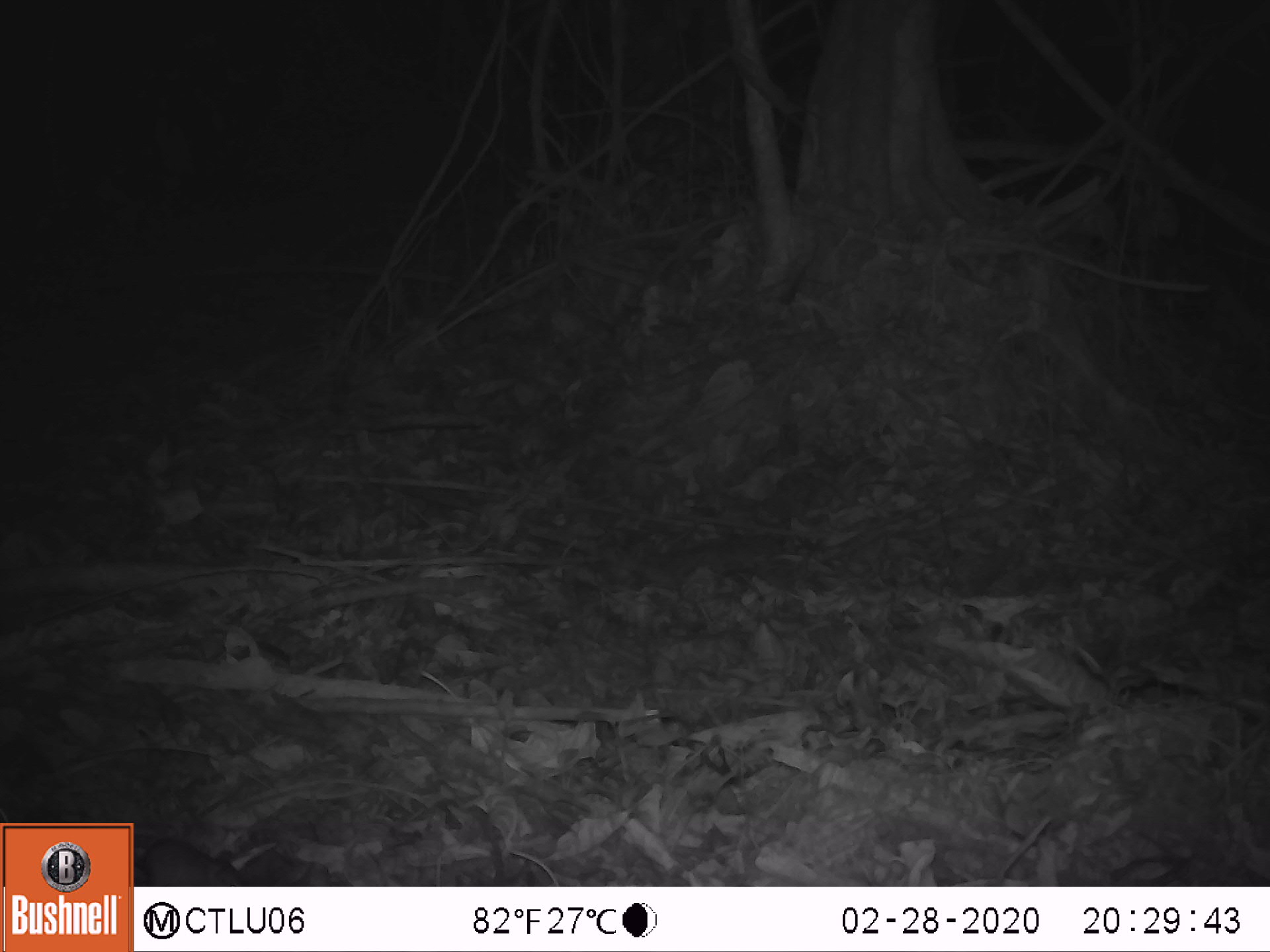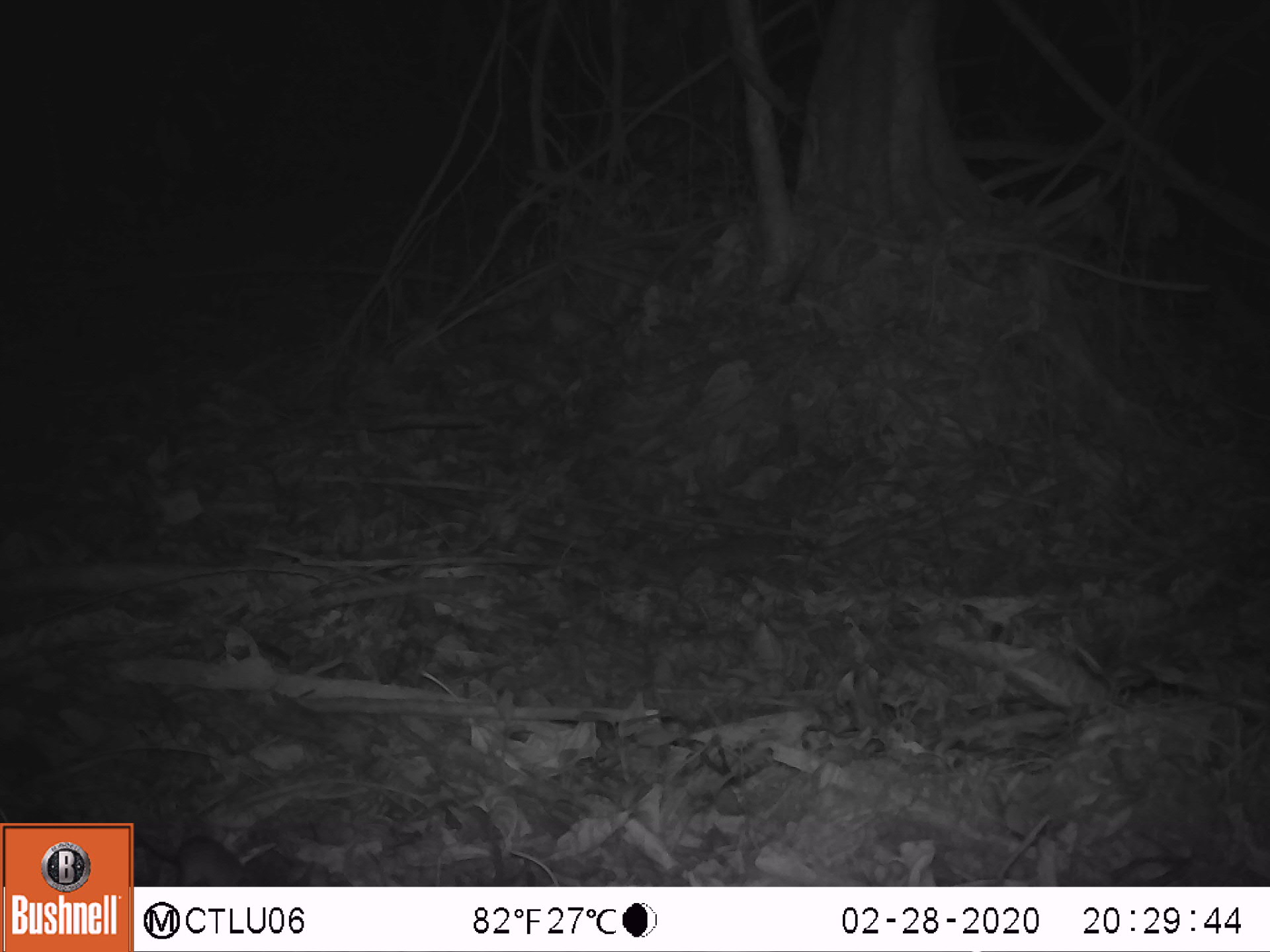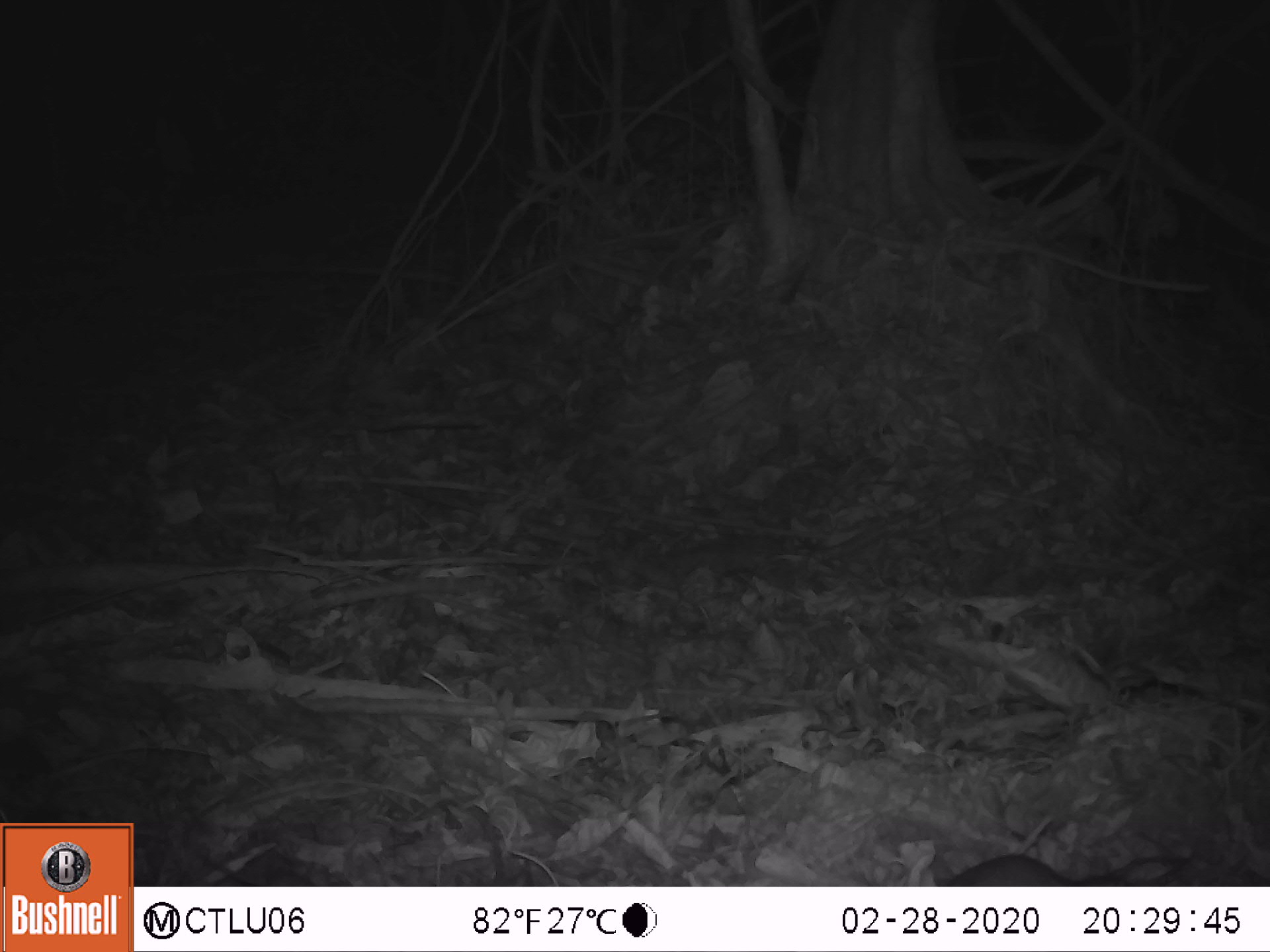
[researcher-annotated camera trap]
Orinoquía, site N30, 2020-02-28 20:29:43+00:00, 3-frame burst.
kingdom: Animalia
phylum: Chordata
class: Mammalia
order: Rodentia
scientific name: Rodentia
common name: rodent